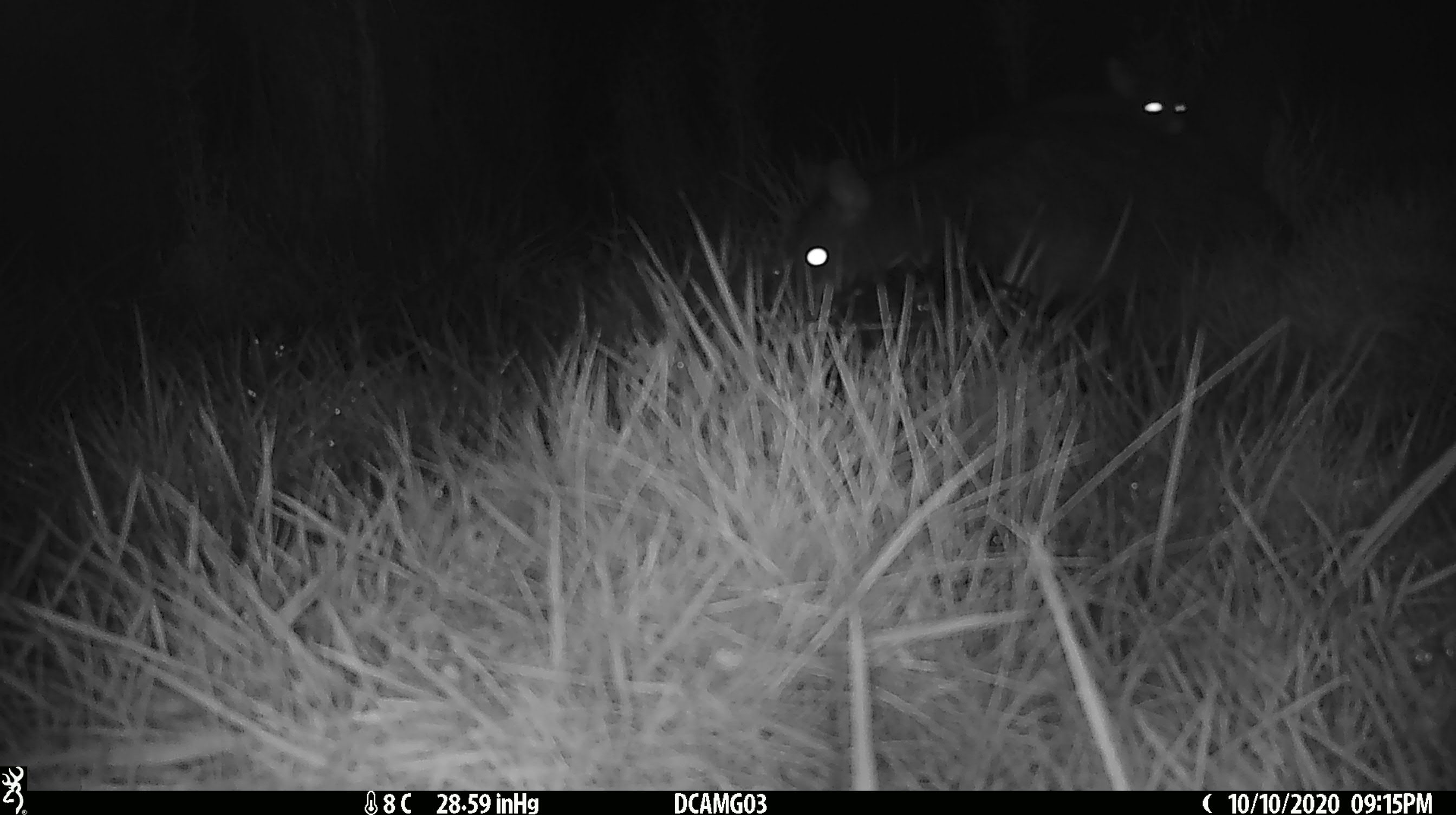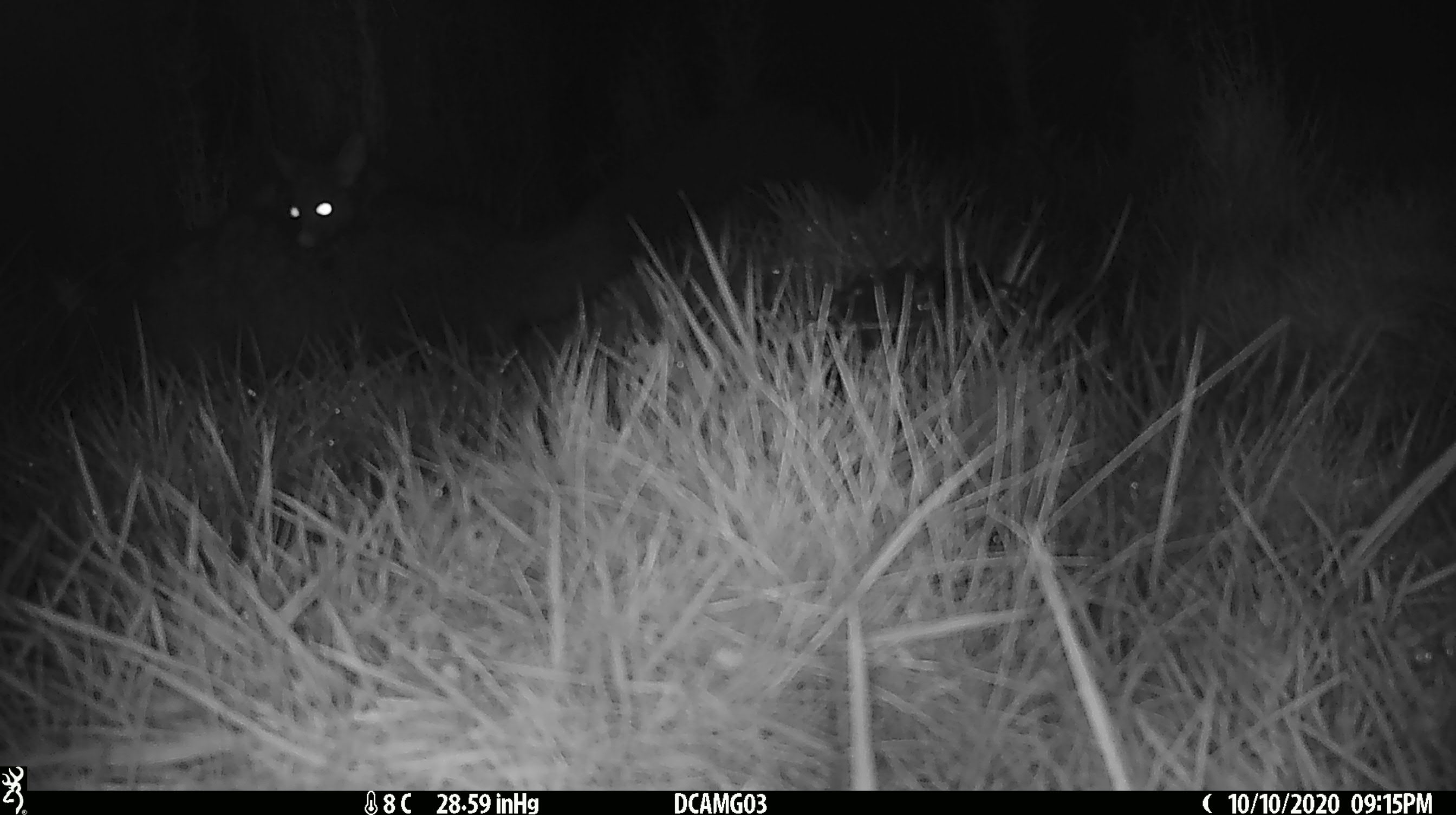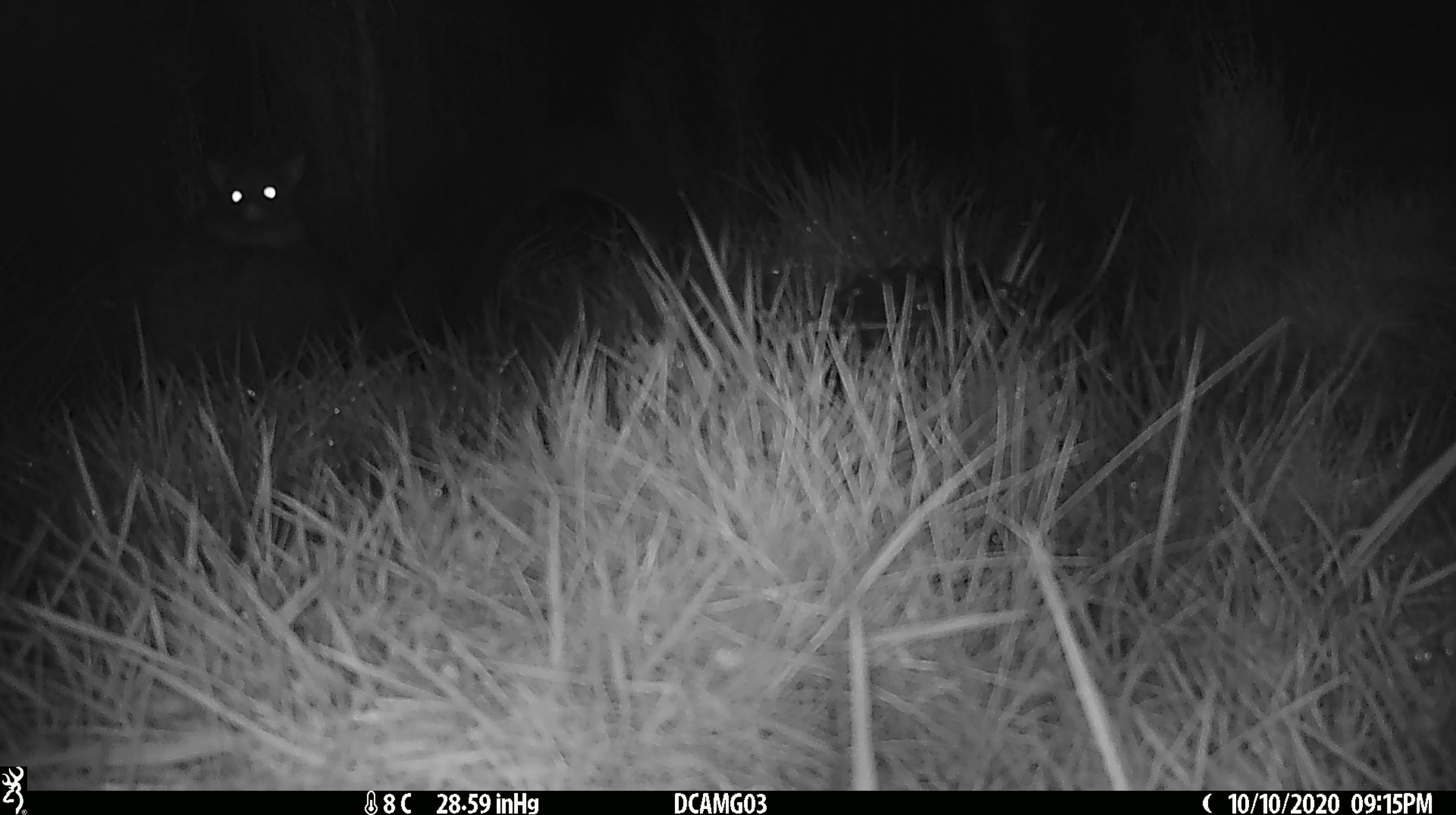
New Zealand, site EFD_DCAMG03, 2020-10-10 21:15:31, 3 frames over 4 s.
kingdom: Animalia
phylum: Chordata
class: Mammalia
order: Diprotodontia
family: Phalangeridae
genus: Trichosurus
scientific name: Trichosurus vulpecula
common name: common brushtail possum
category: possum